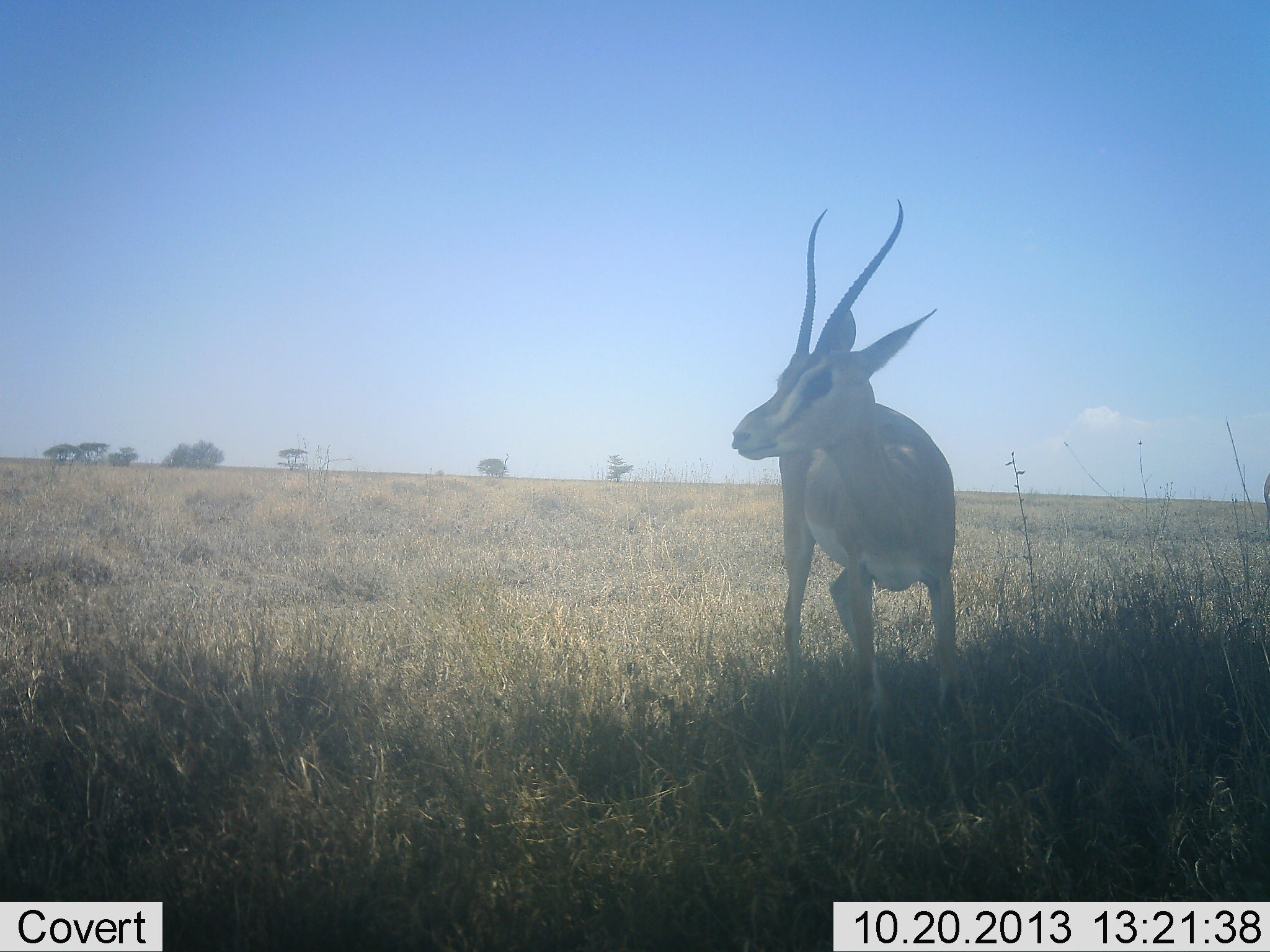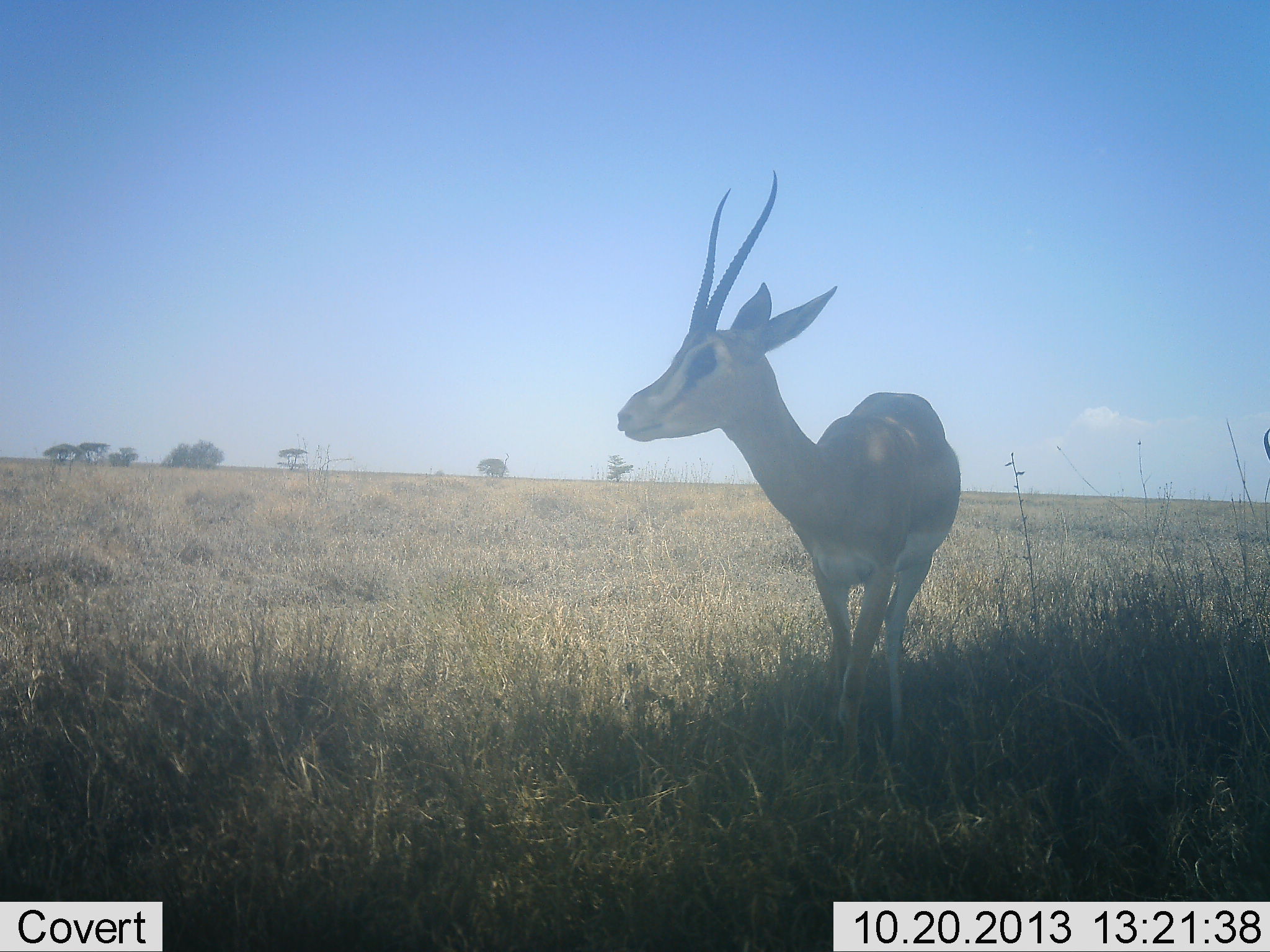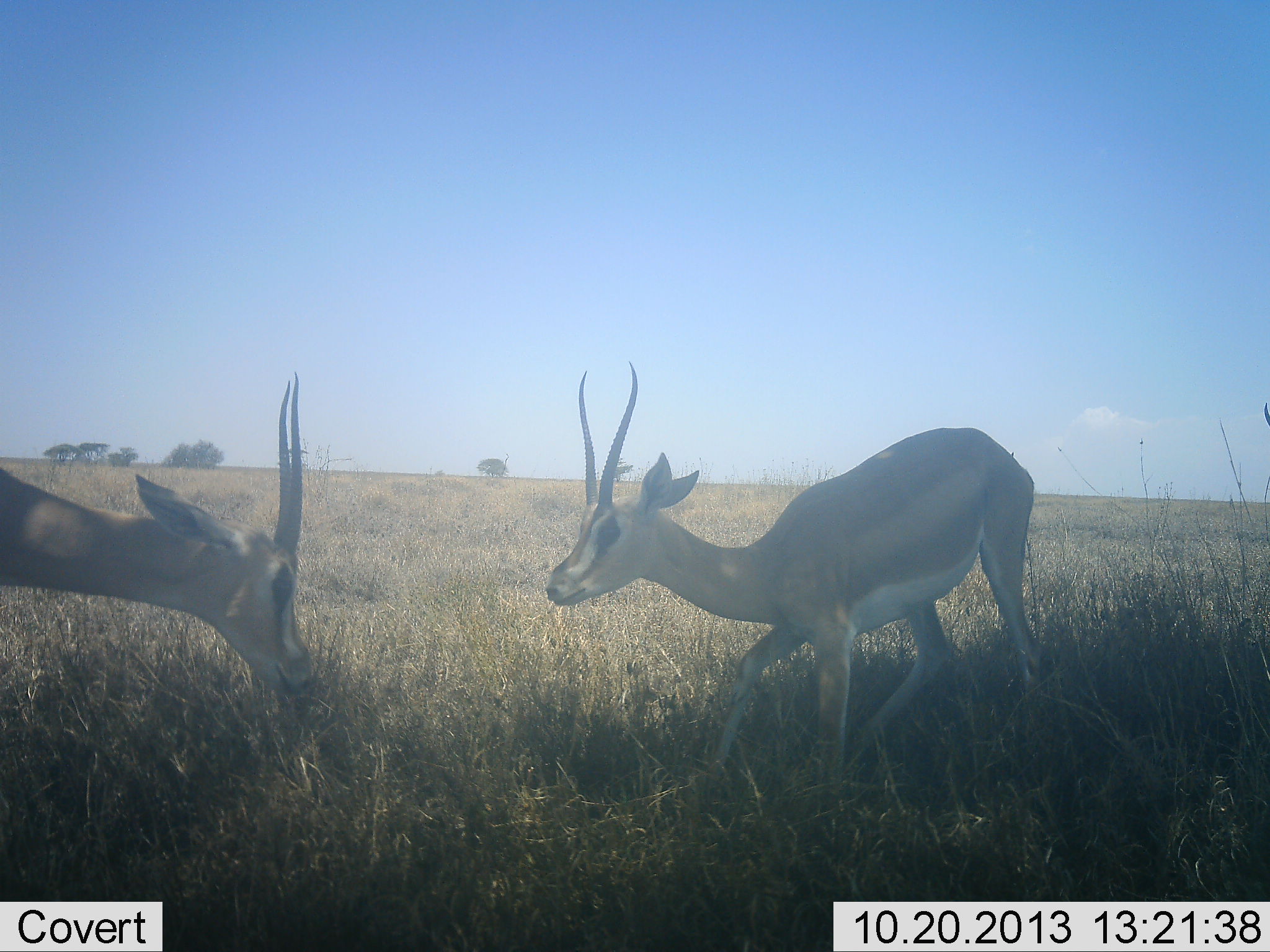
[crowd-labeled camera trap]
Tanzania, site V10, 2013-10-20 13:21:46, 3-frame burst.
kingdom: Animalia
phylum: Chordata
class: Mammalia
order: Artiodactyla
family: Bovidae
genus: Nanger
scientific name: Nanger granti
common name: grant's gazelle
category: gazellegrants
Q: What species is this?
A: Gazellegrants (grant's gazelle) (Nanger granti).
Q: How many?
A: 2.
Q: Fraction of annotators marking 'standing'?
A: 40%.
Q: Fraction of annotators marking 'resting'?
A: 0%.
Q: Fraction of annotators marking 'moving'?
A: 24%.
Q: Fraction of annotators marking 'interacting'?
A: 48%.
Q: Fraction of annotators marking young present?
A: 0%.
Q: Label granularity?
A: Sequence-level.